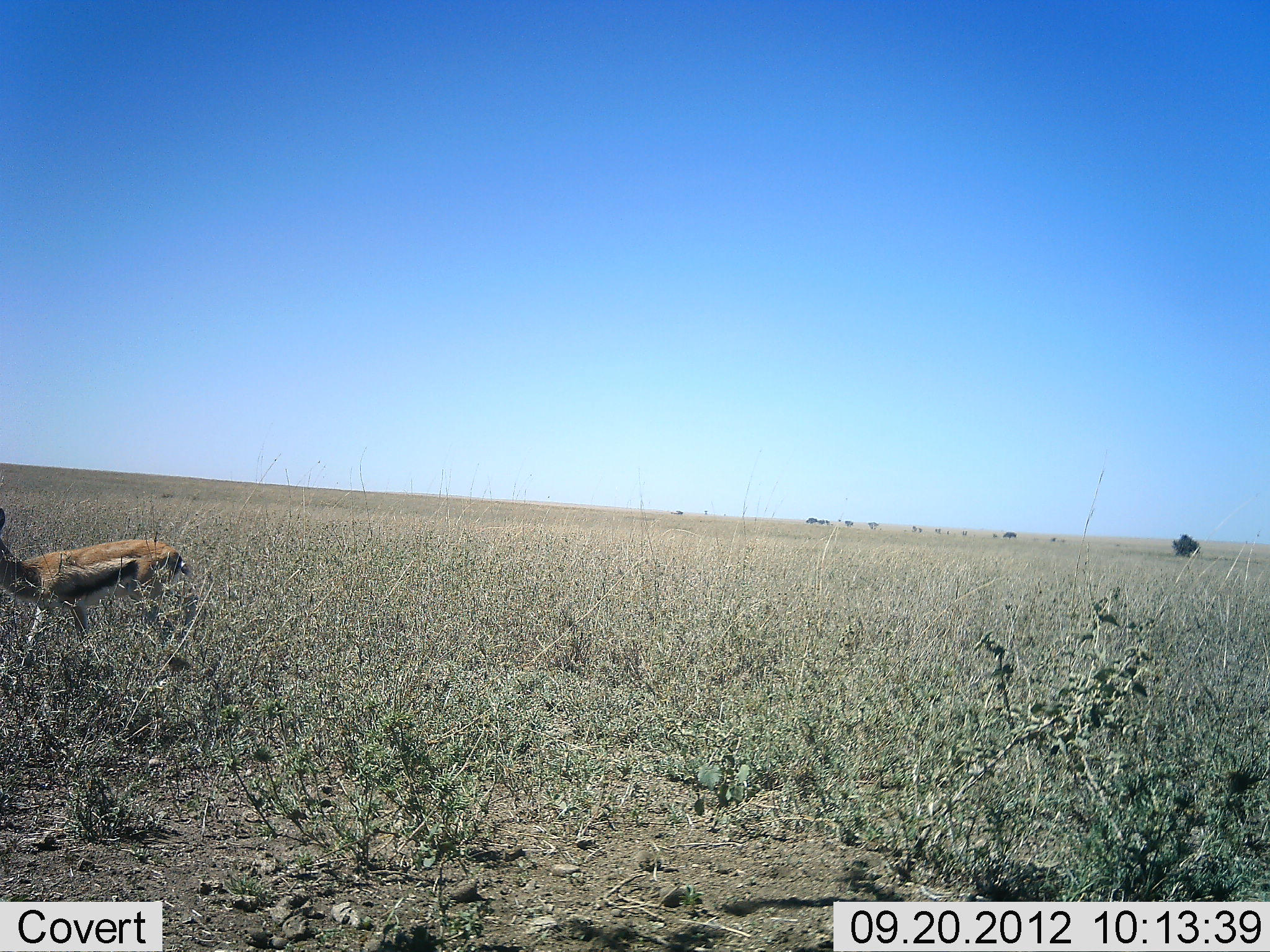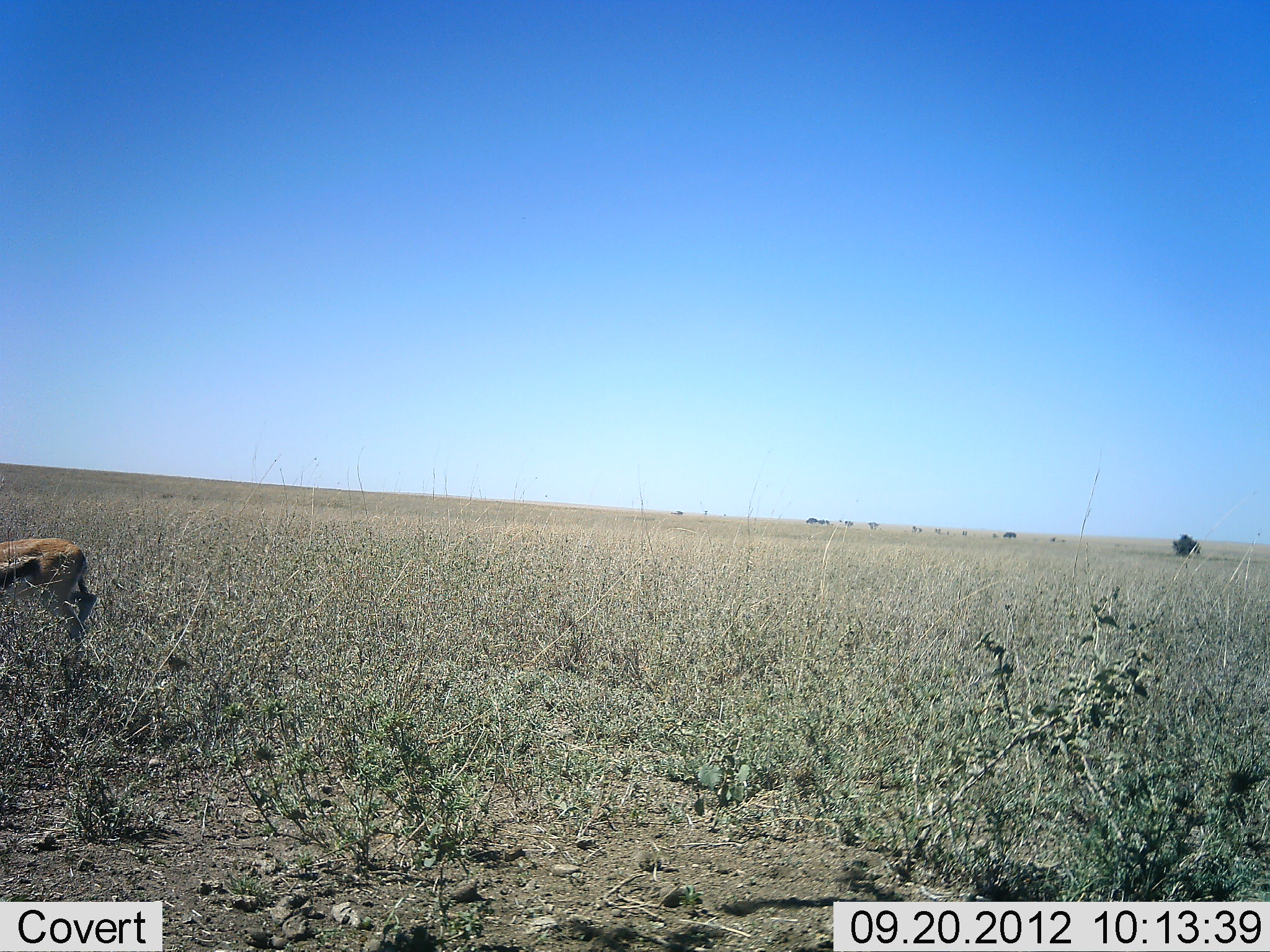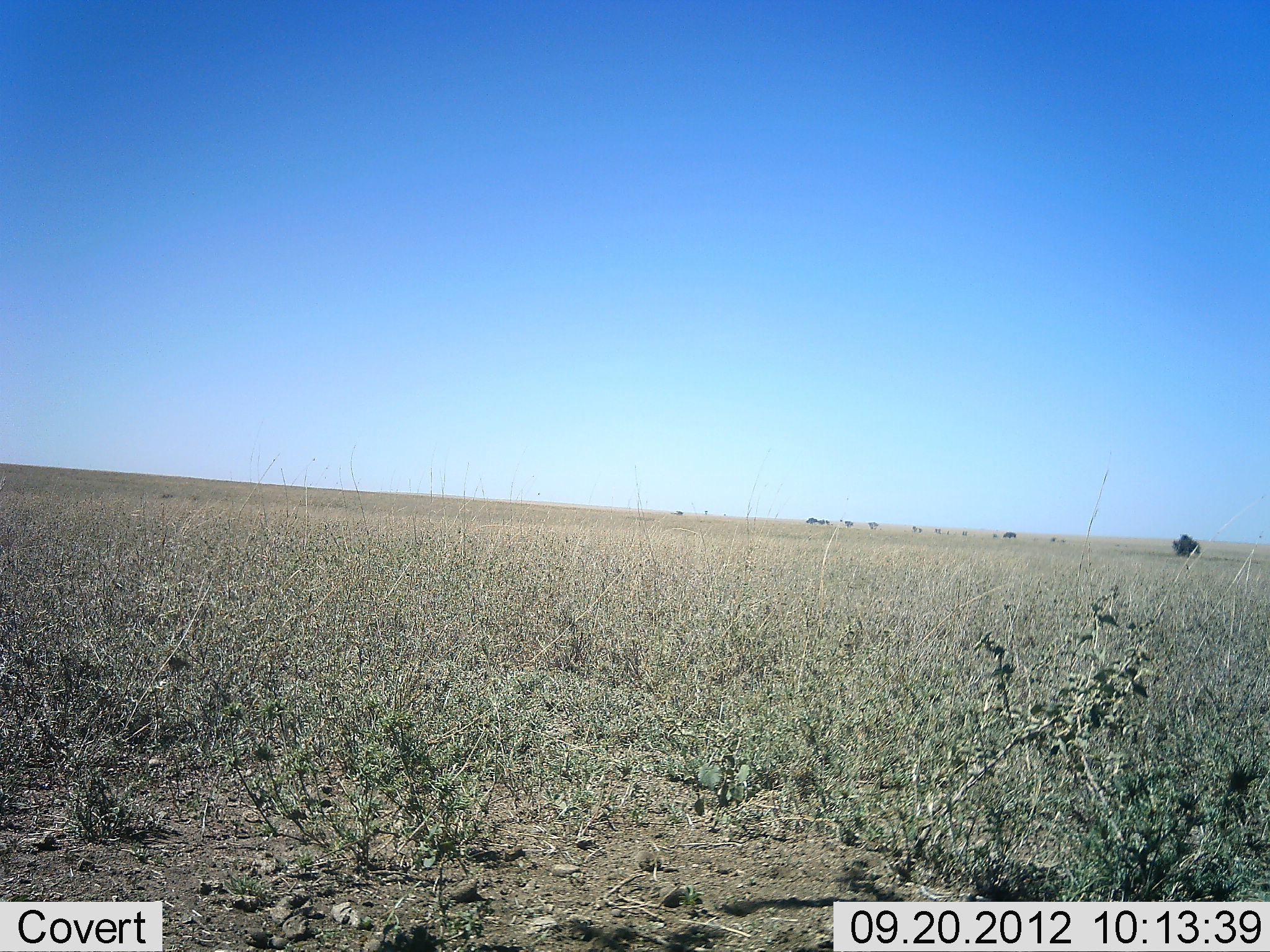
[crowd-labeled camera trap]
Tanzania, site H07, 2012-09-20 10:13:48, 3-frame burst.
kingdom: Animalia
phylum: Chordata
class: Mammalia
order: Artiodactyla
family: Bovidae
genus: Eudorcas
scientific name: Eudorcas thomsonii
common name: thomson's gazelle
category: gazellethomsons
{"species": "gazellethomsons (thomson's gazelle) (Eudorcas thomsonii)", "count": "1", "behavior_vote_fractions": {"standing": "10%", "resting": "0%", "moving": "90%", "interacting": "0%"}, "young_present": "0%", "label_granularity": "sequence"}